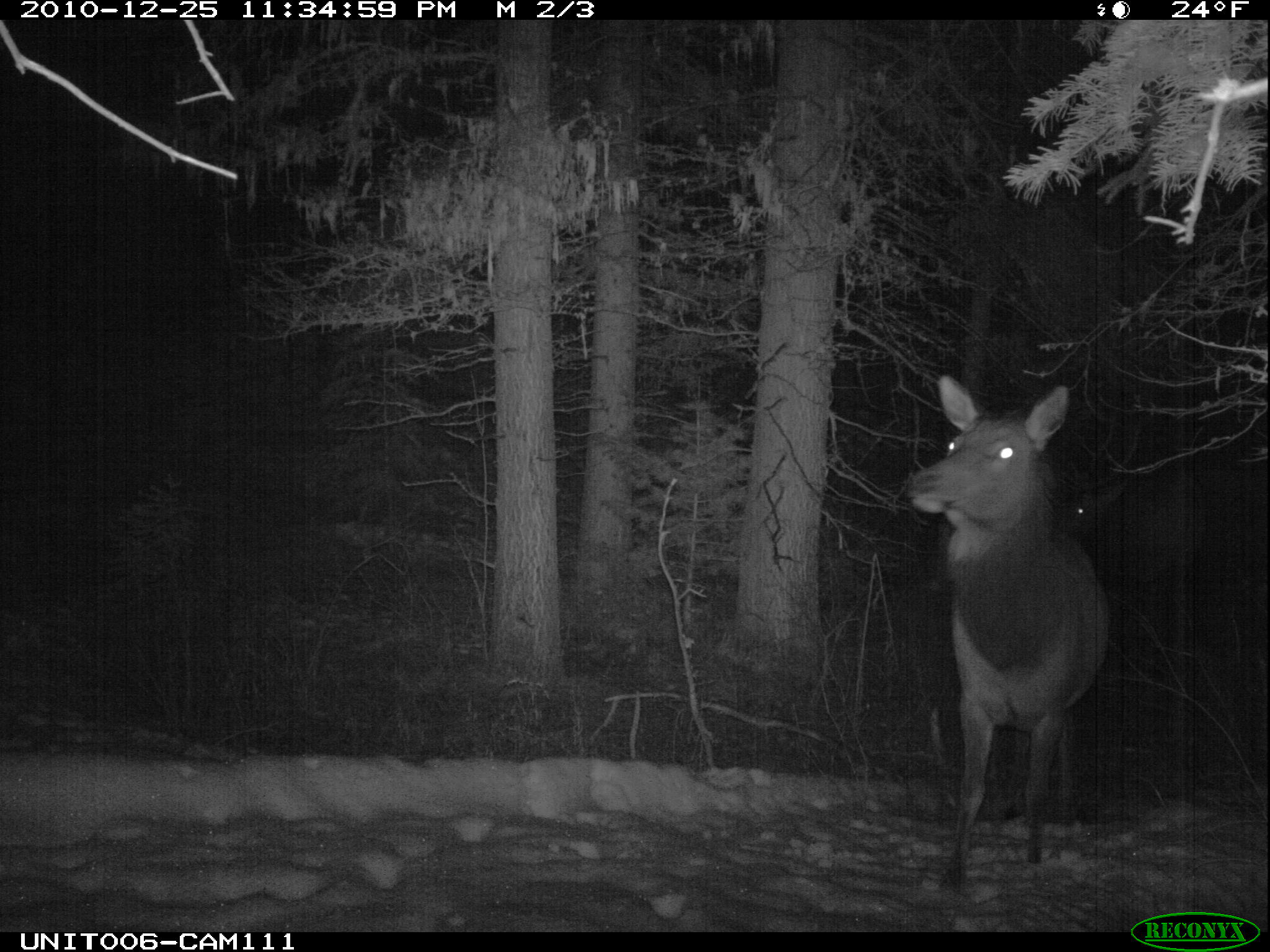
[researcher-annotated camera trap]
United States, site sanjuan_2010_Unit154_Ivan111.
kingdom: Animalia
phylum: Chordata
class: Mammalia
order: Artiodactyla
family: Cervidae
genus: Cervus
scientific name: Cervus elaphus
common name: red deer